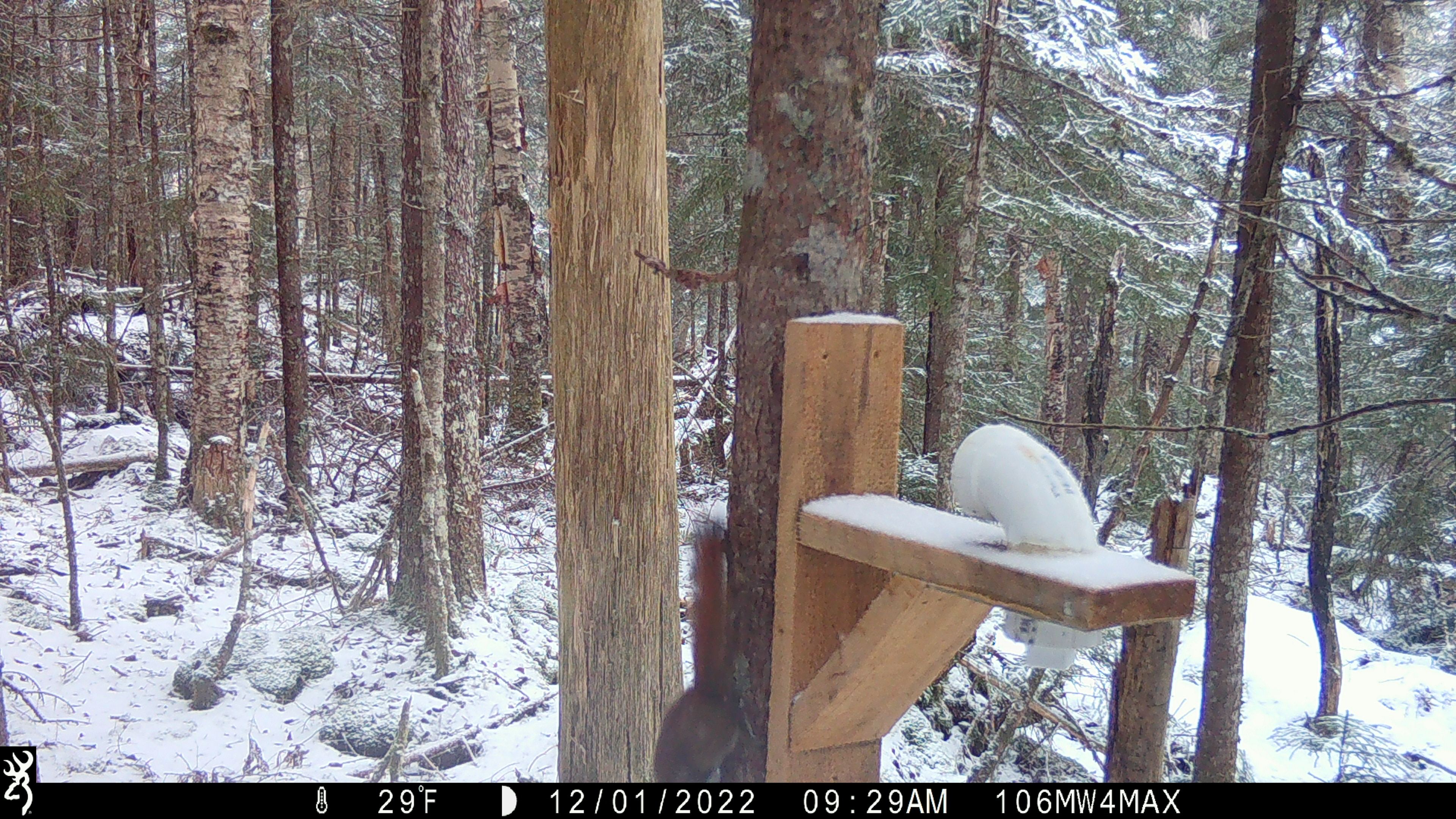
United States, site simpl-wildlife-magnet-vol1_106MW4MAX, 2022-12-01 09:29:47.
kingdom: Animalia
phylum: Chordata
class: Mammalia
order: Rodentia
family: Sciuridae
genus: Tamiasciurus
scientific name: Tamiasciurus hudsonicus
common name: red squirrel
Red squirrel (Tamiasciurus hudsonicus).